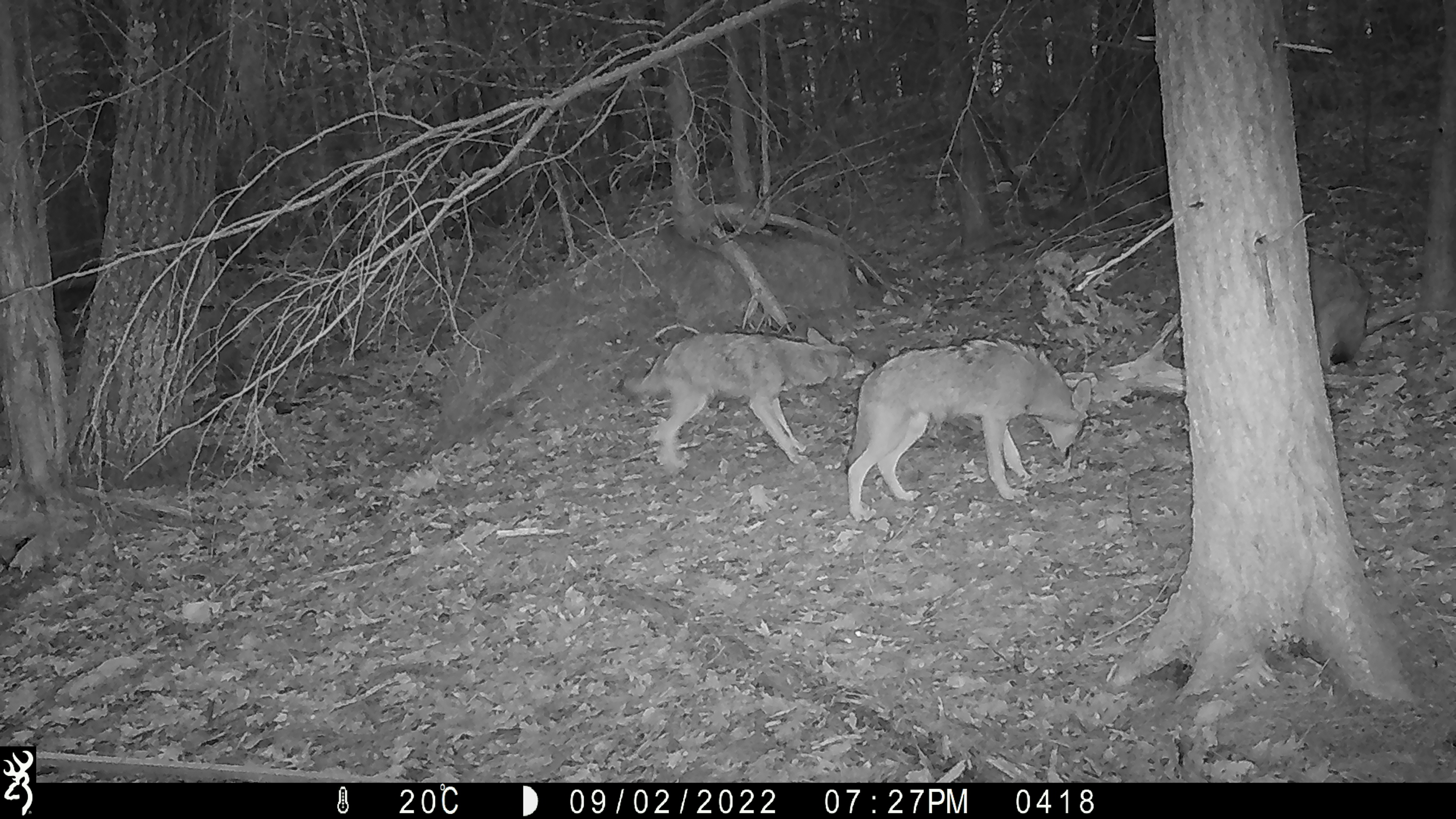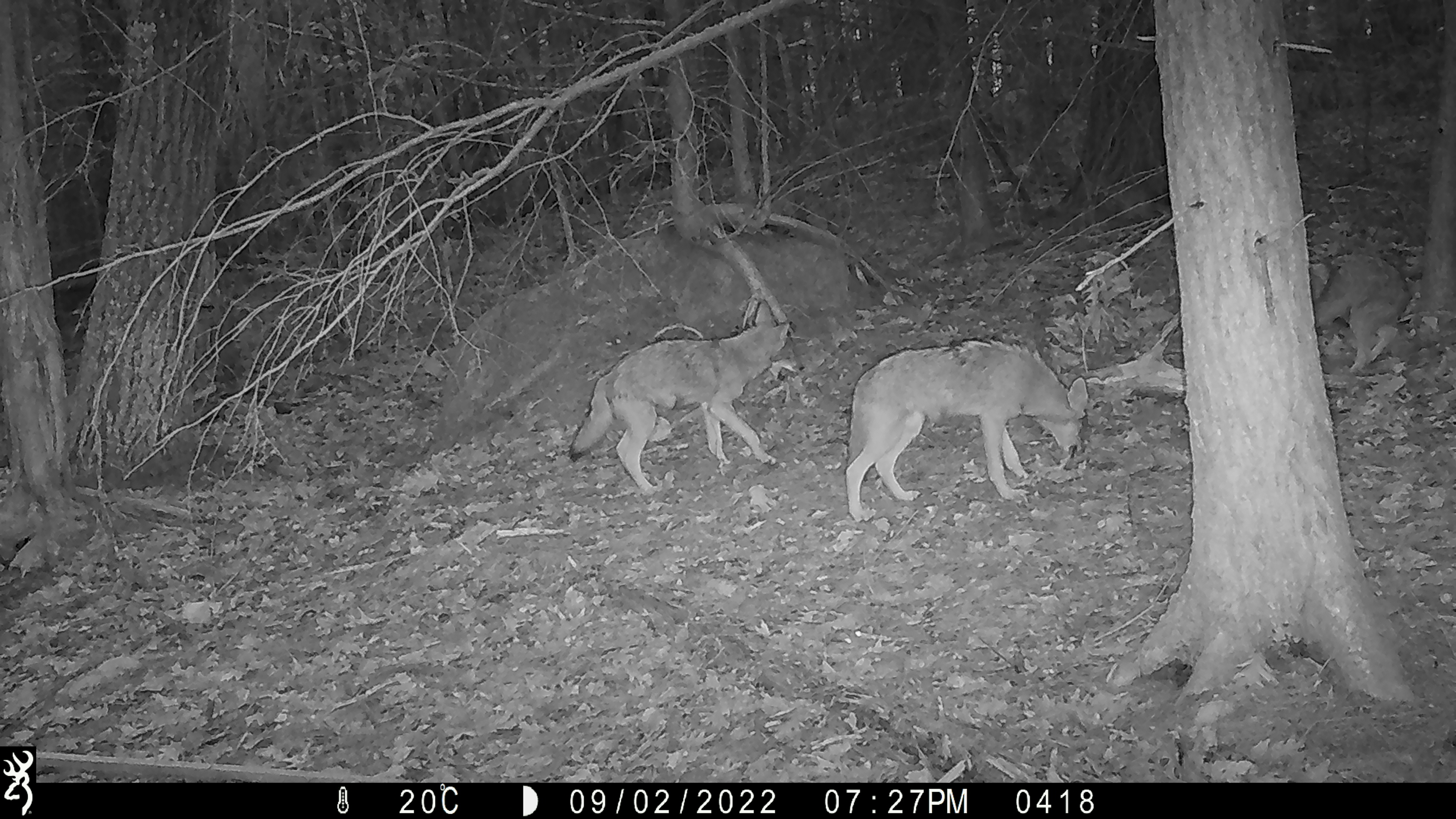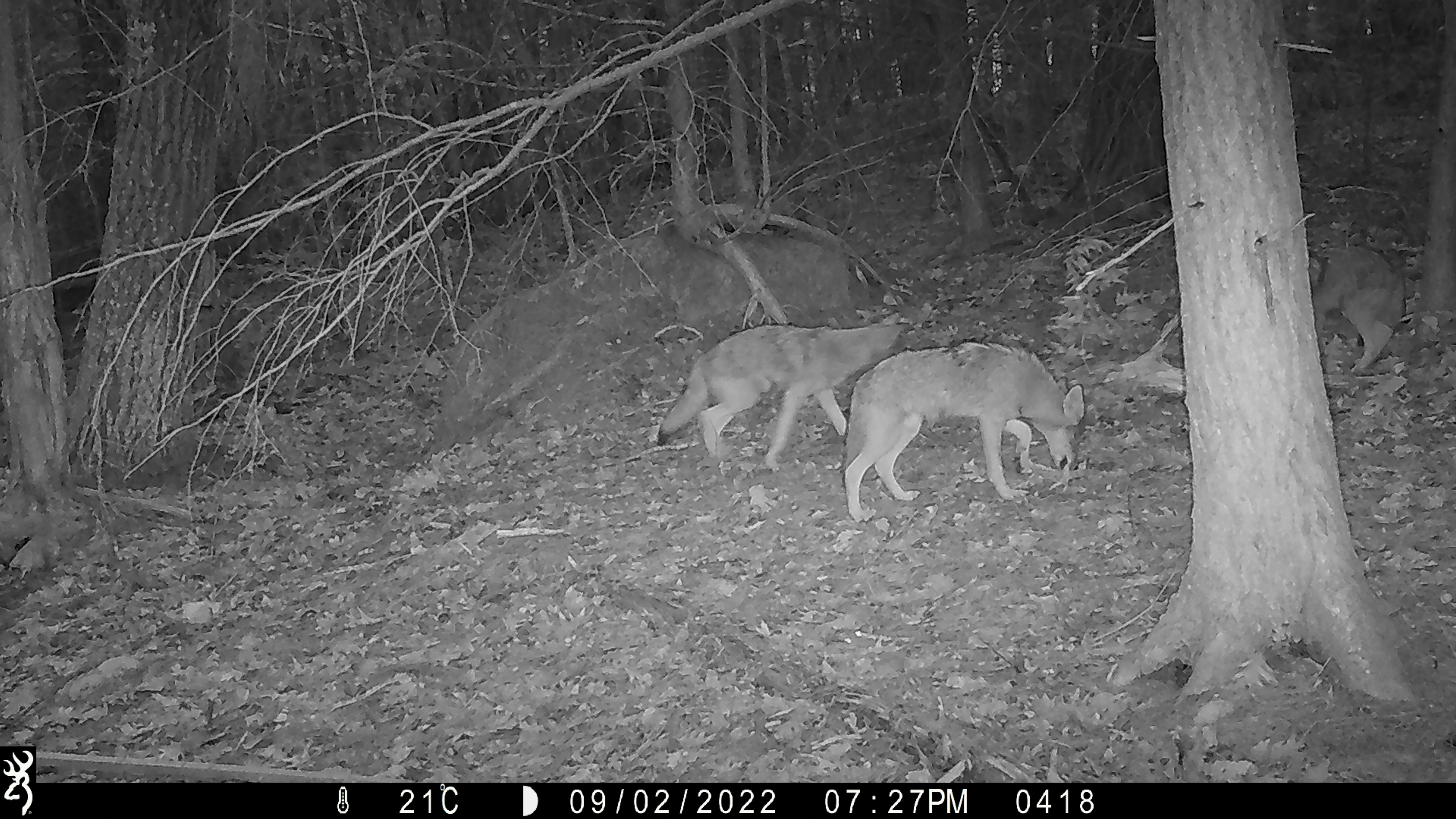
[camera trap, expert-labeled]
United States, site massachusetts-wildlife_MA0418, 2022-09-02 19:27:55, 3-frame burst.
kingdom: Animalia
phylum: Chordata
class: Mammalia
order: Carnivora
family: Canidae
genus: Canis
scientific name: Canis latrans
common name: coyote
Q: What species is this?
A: Coyote (Canis latrans).